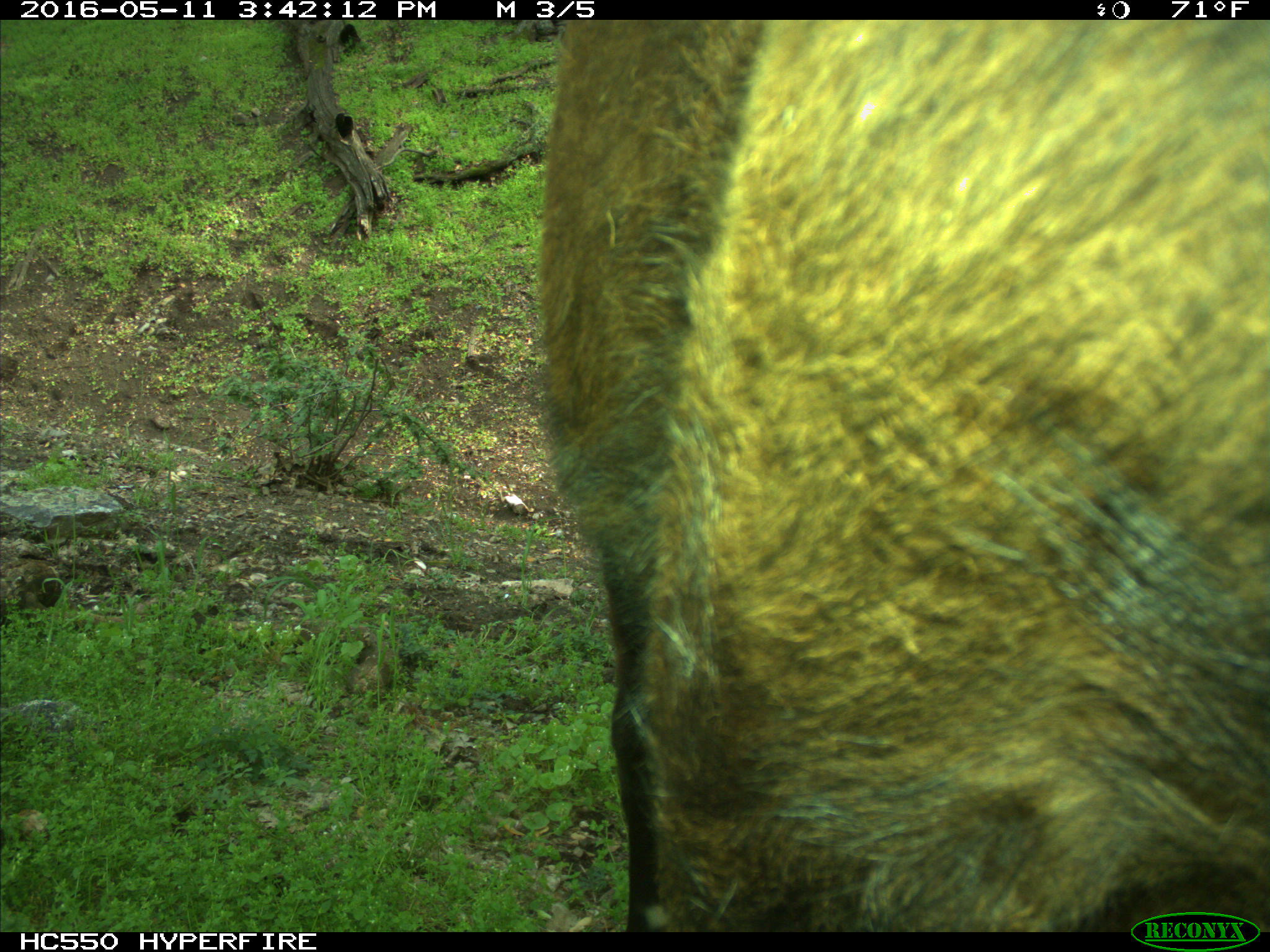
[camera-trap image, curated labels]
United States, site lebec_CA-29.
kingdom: Animalia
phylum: Chordata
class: Mammalia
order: Artiodactyla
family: Bovidae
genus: Bos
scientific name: Bos taurus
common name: domestic cow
Bos taurus (domestic cow).